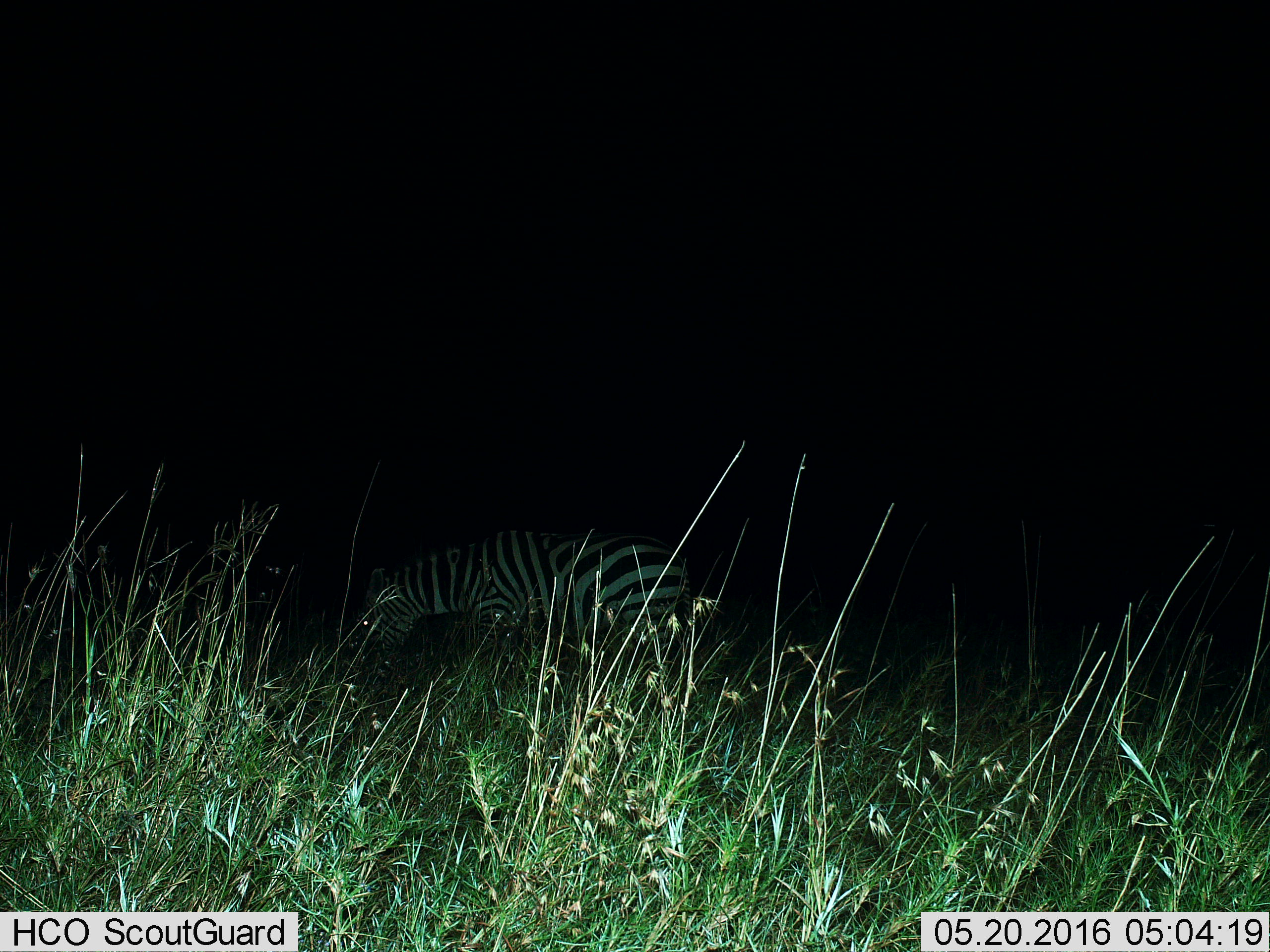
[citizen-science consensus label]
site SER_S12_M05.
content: unidentified animal